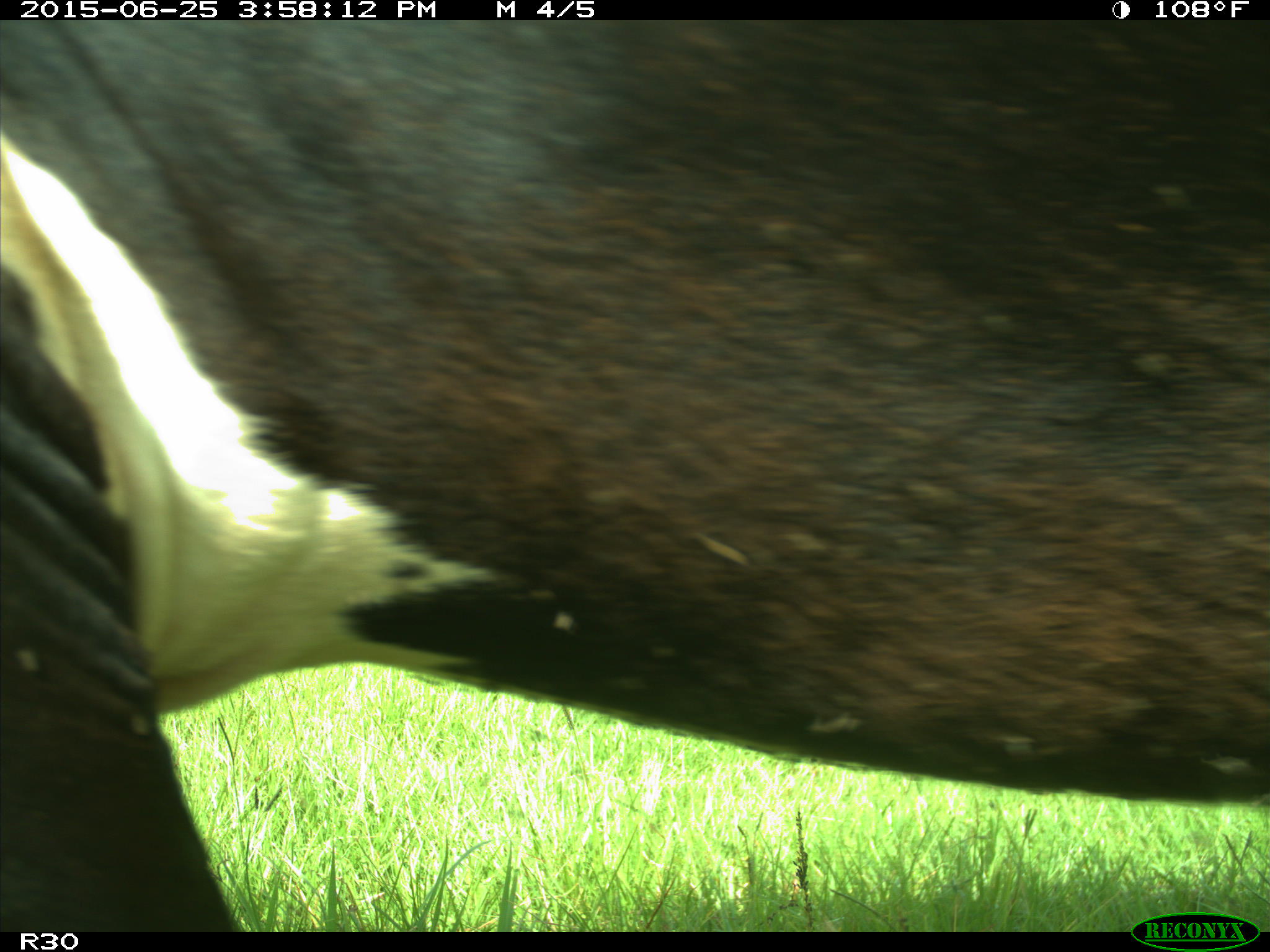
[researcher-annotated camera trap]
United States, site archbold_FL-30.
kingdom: Animalia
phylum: Chordata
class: Mammalia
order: Artiodactyla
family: Bovidae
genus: Bos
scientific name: Bos taurus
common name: domestic cow